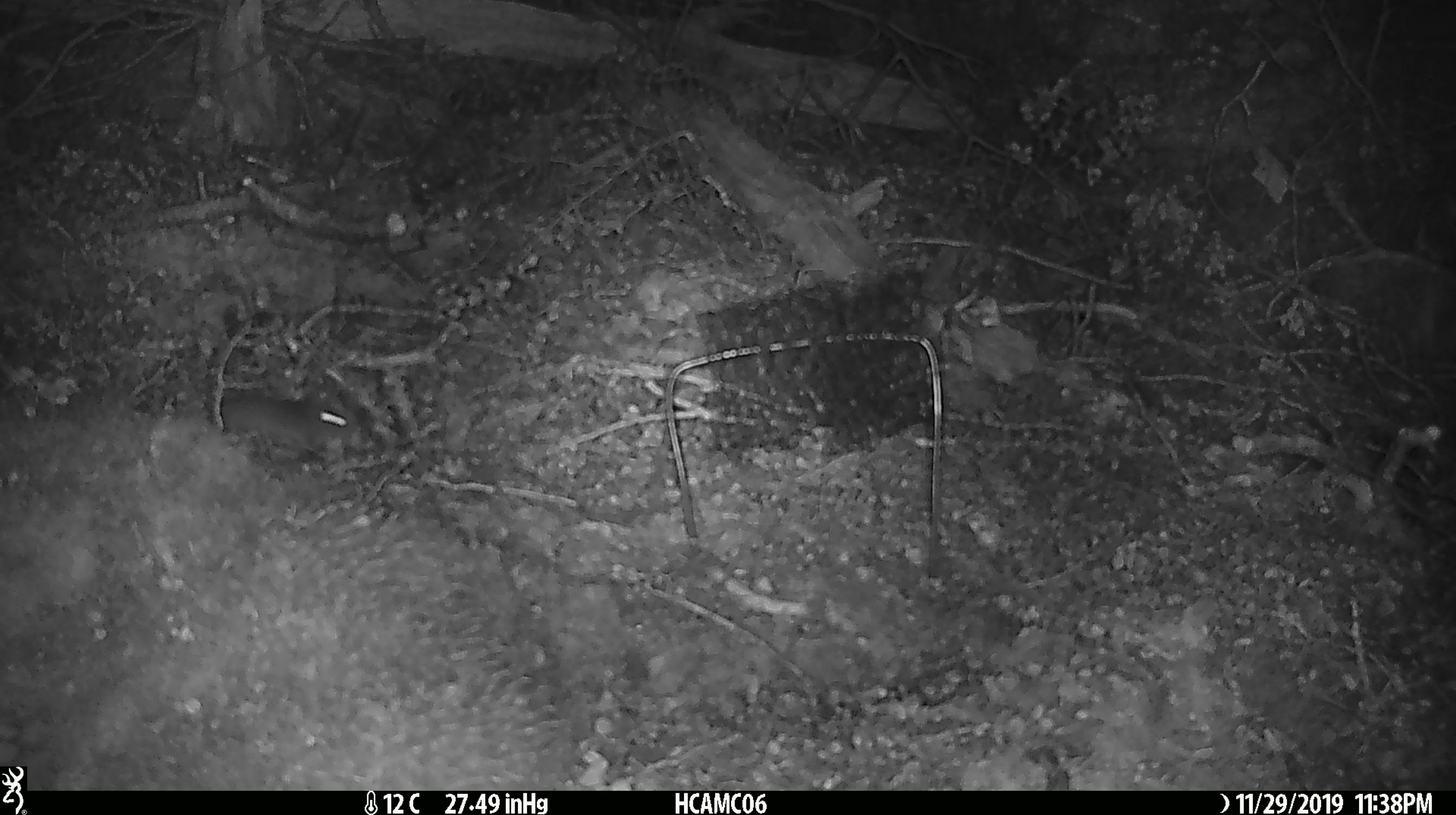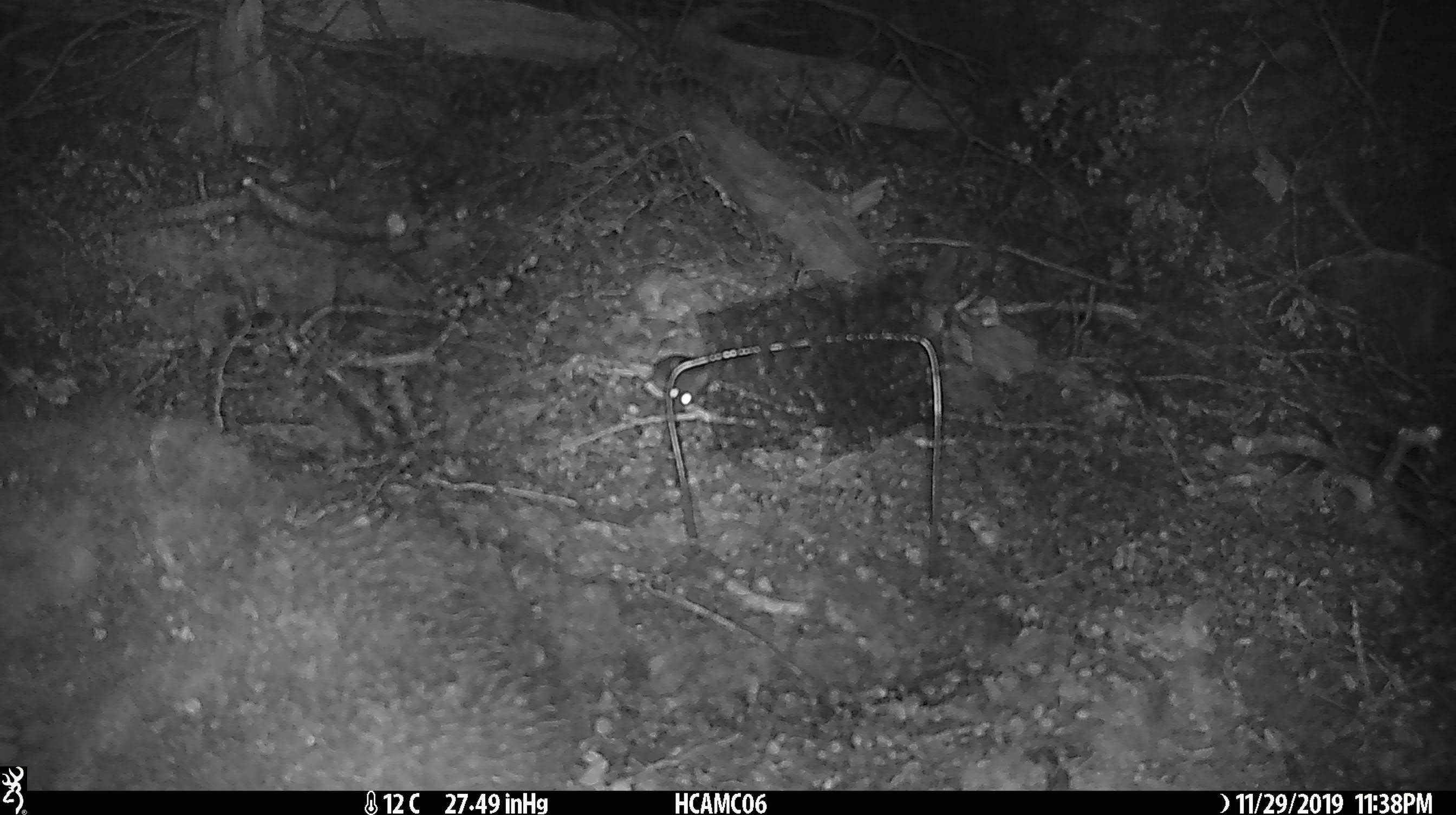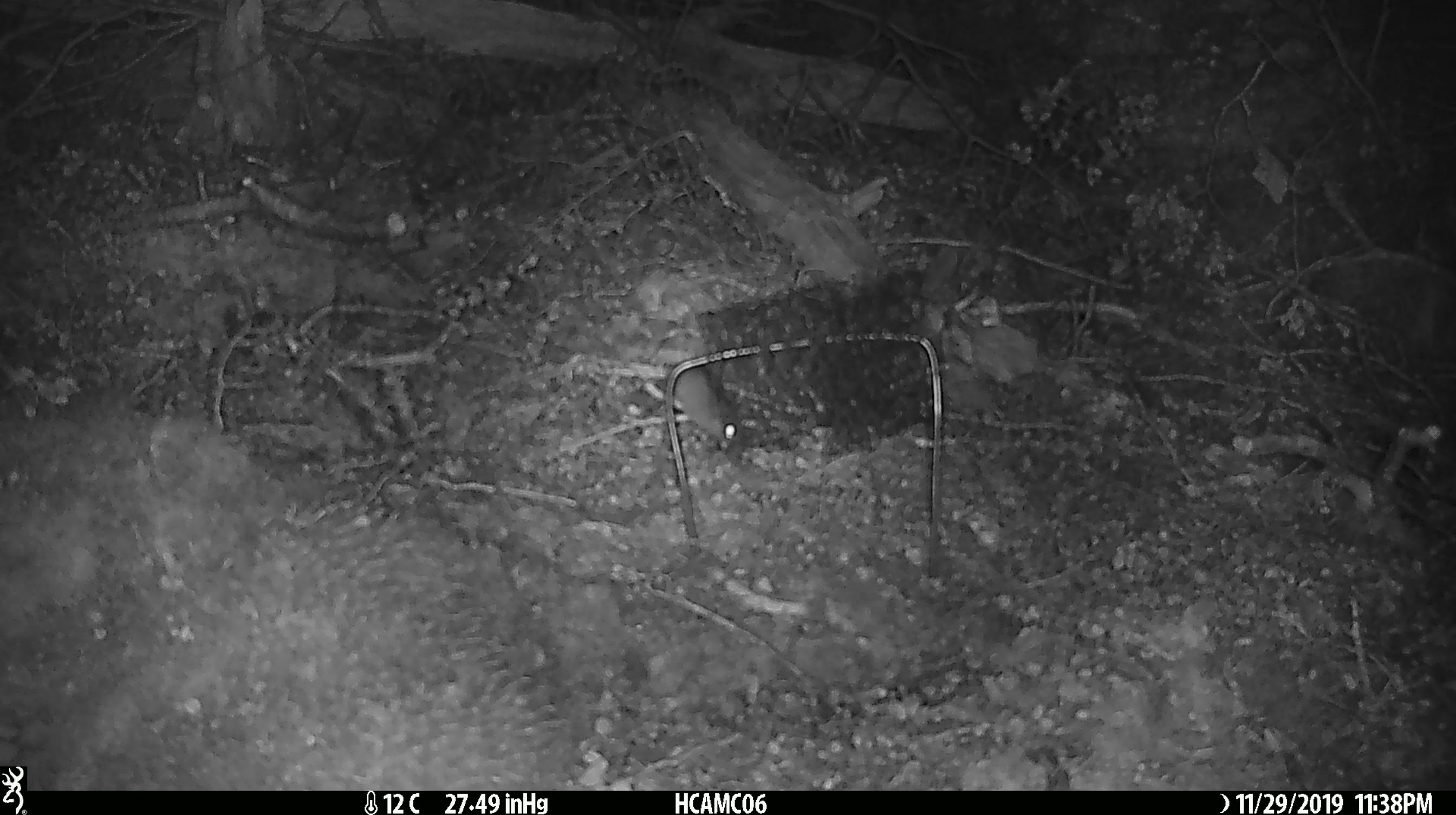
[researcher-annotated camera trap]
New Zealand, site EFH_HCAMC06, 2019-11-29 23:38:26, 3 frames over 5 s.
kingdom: Animalia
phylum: Chordata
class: Mammalia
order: Rodentia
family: Muridae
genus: Mus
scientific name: Mus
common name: mouse